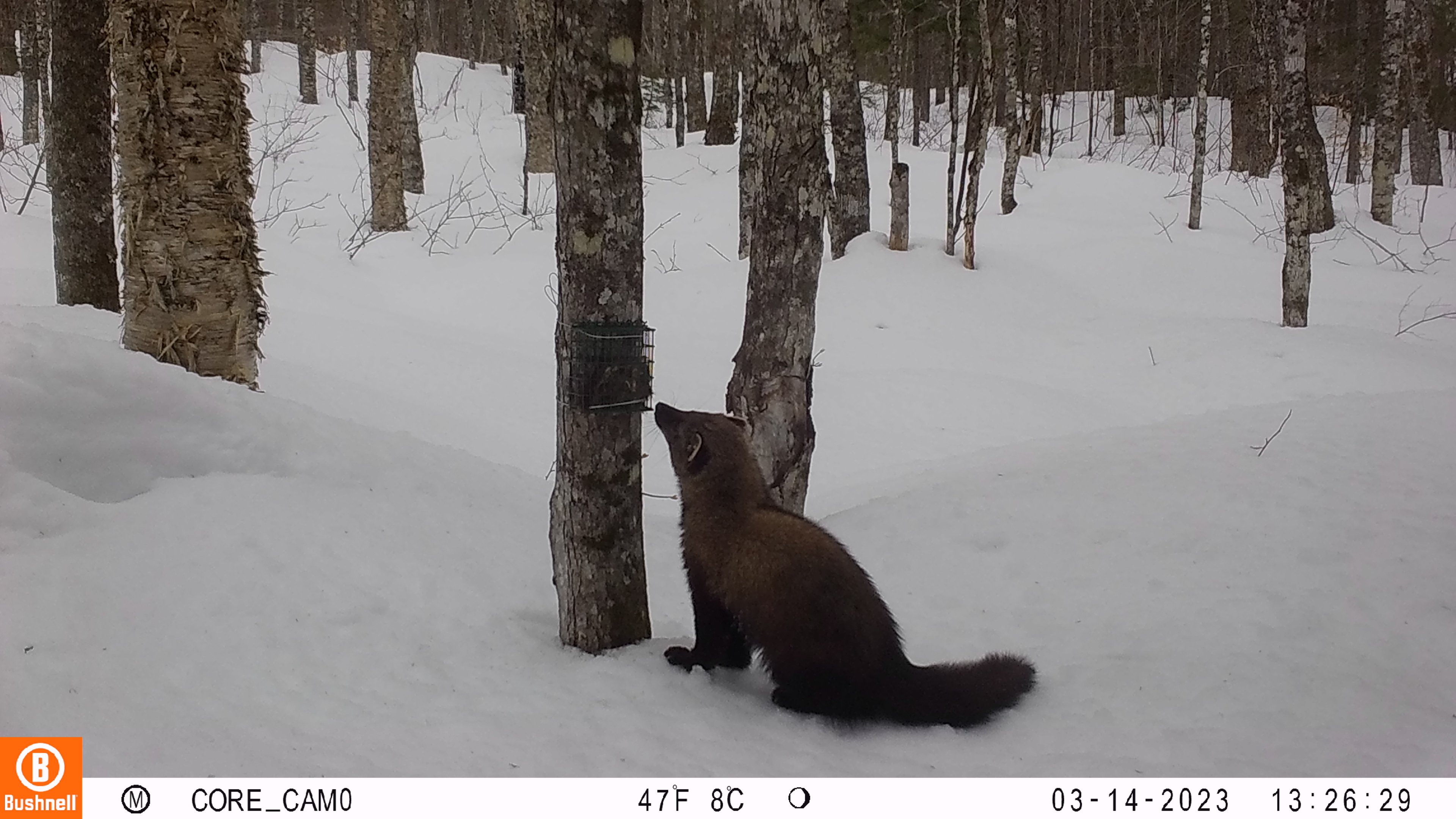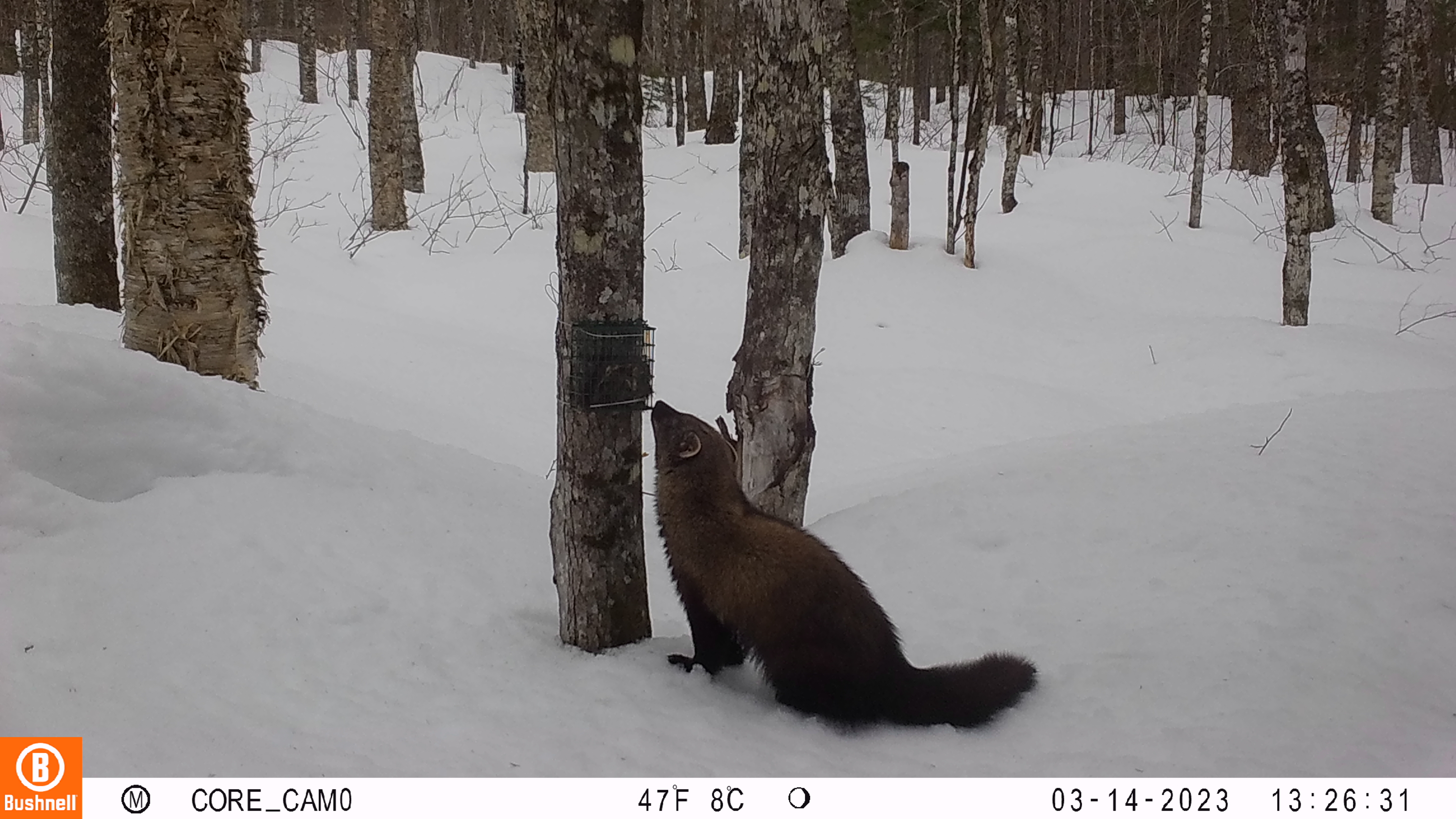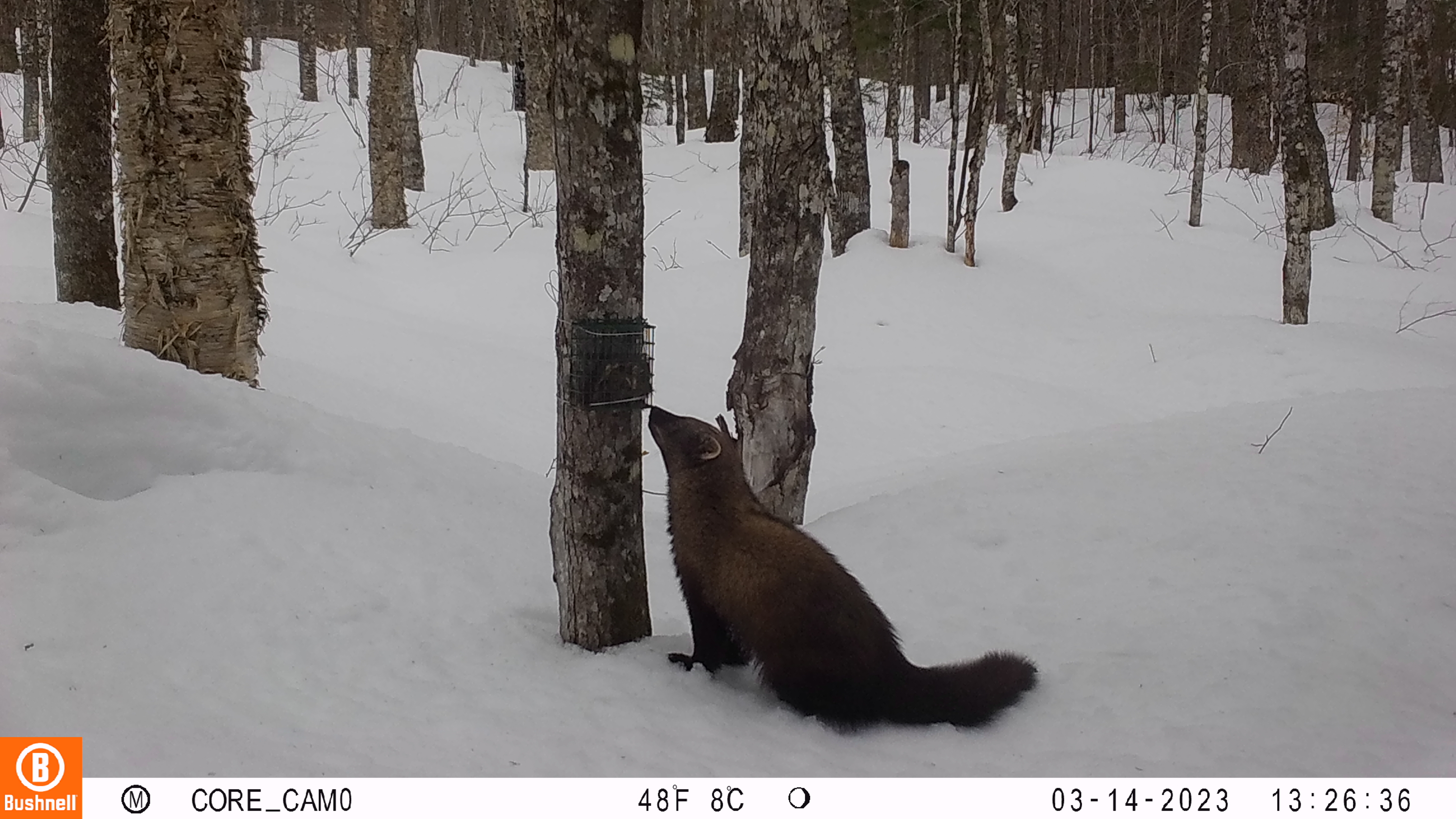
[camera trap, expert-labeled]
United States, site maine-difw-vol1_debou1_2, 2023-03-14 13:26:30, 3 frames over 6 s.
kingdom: Animalia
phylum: Chordata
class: Mammalia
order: Carnivora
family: Mustelidae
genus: Pekania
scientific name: Pekania pennanti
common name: fisher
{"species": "fisher (Pekania pennanti)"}